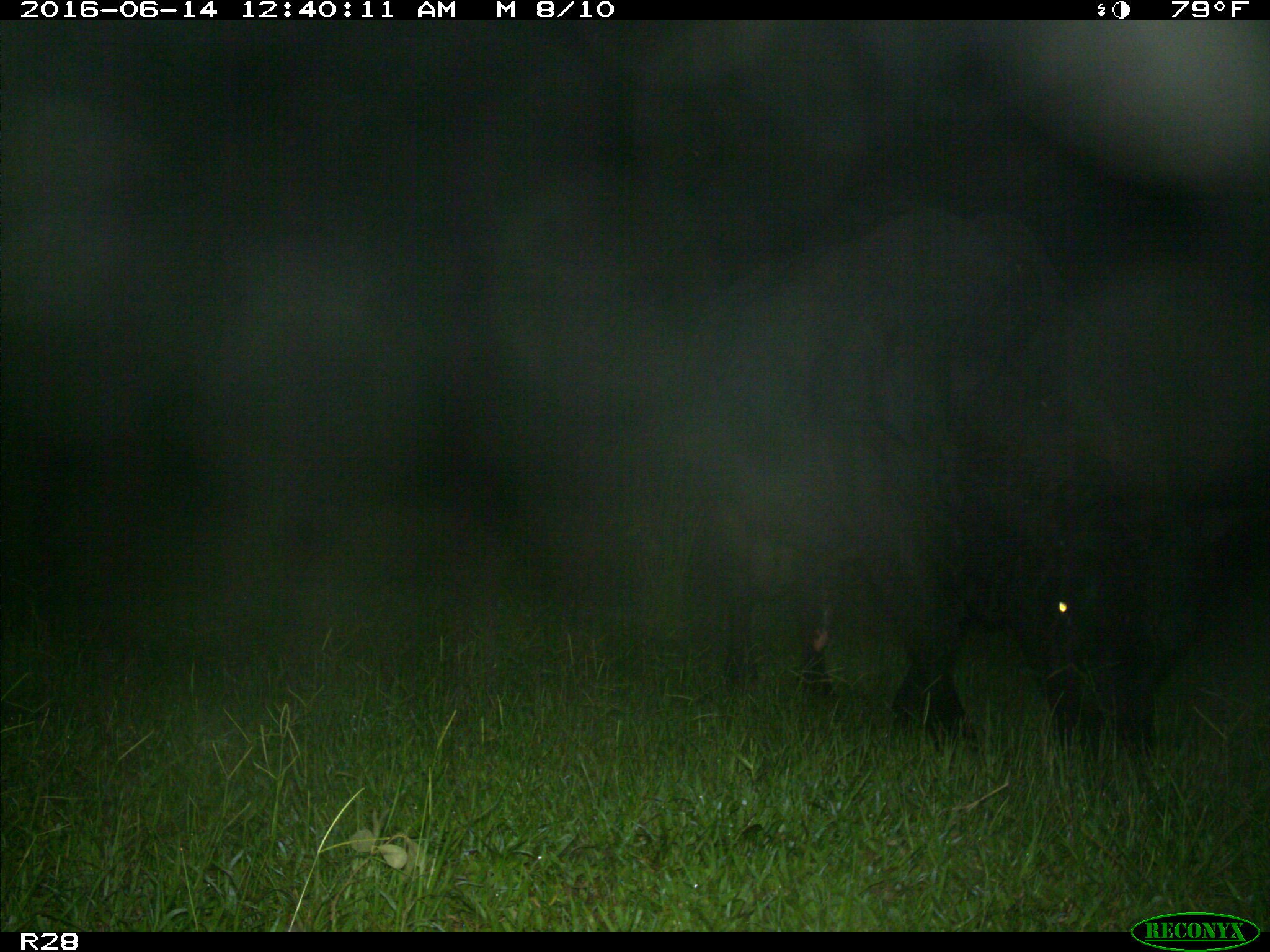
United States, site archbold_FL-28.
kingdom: Animalia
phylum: Chordata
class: Mammalia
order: Artiodactyla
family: Bovidae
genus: Bos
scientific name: Bos taurus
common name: domestic cow